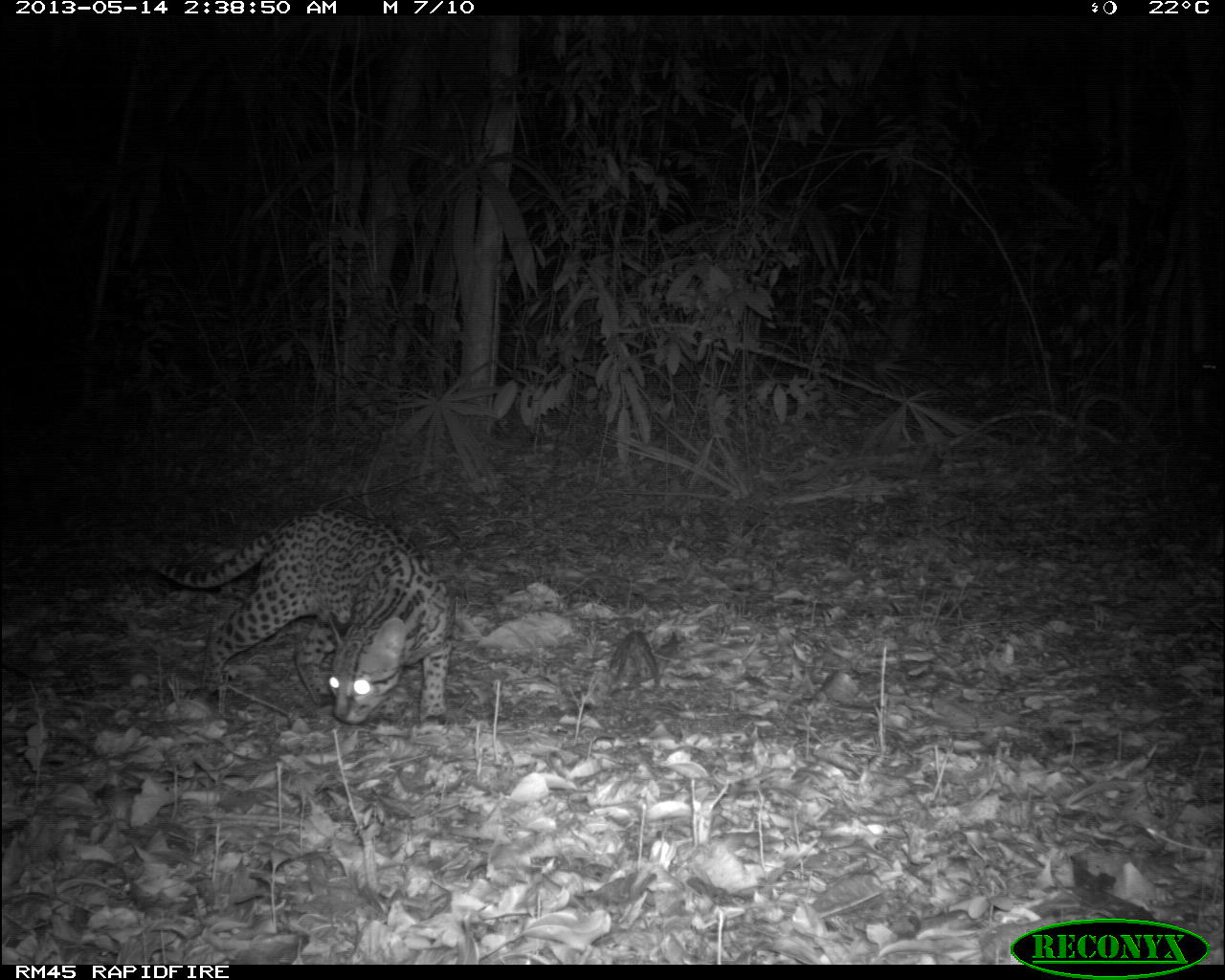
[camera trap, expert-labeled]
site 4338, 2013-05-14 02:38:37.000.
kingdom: Animalia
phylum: Chordata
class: Mammalia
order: Carnivora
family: Felidae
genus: Leopardus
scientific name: Leopardus pardalis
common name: ocelot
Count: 1.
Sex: female.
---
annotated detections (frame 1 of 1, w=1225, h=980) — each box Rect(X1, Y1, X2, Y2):
leopardus pardalis: Rect(144, 507, 451, 724)